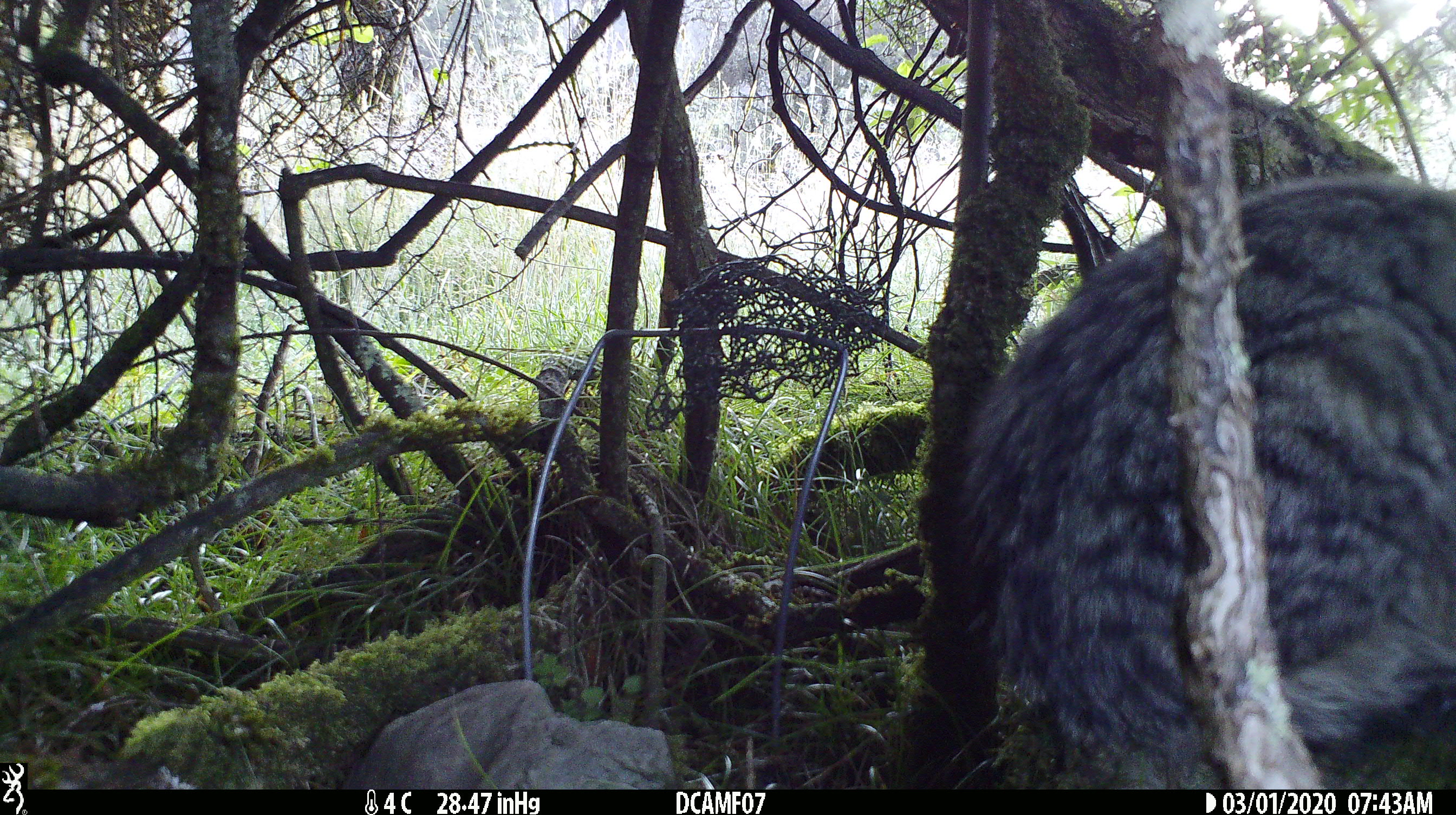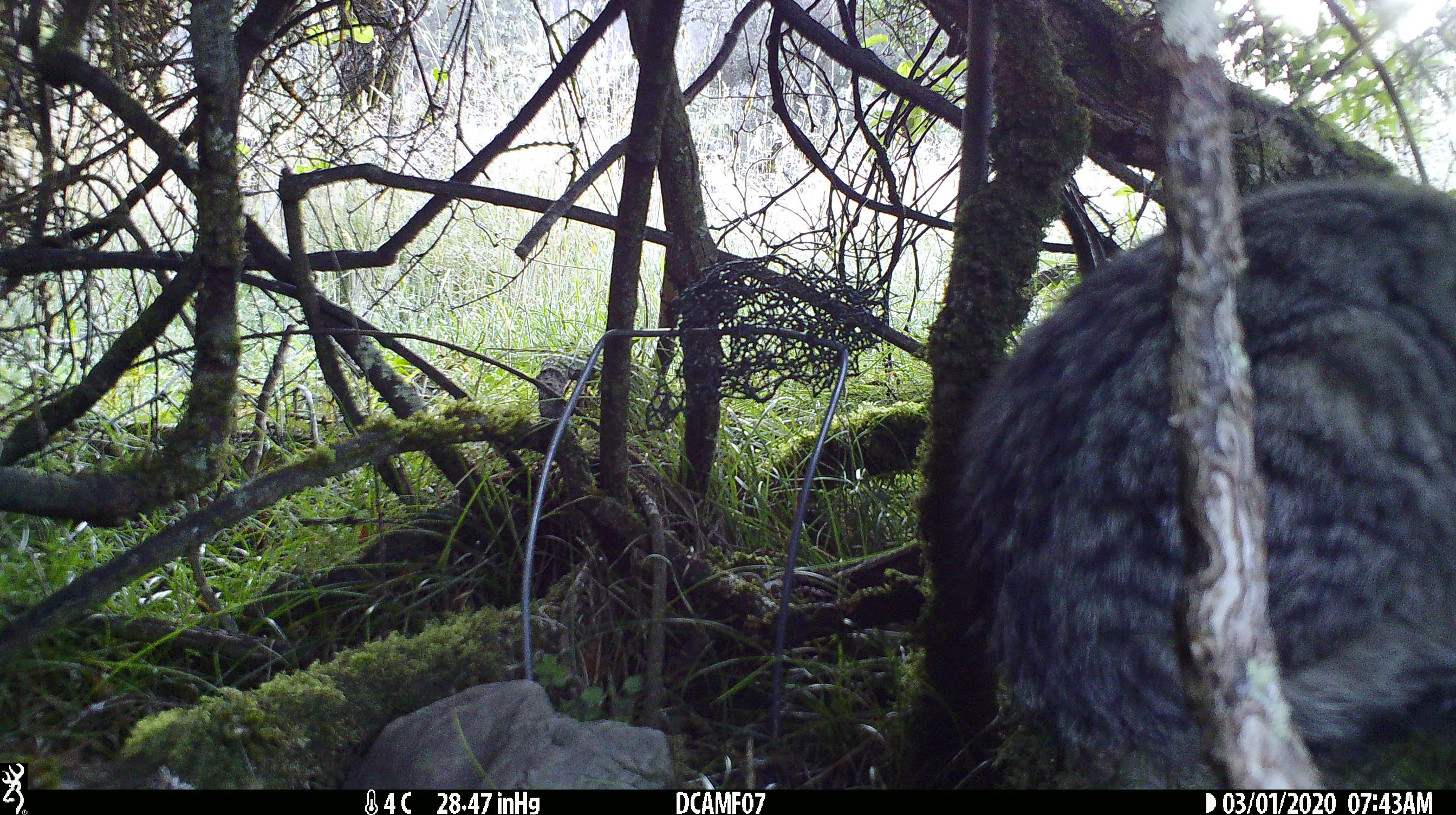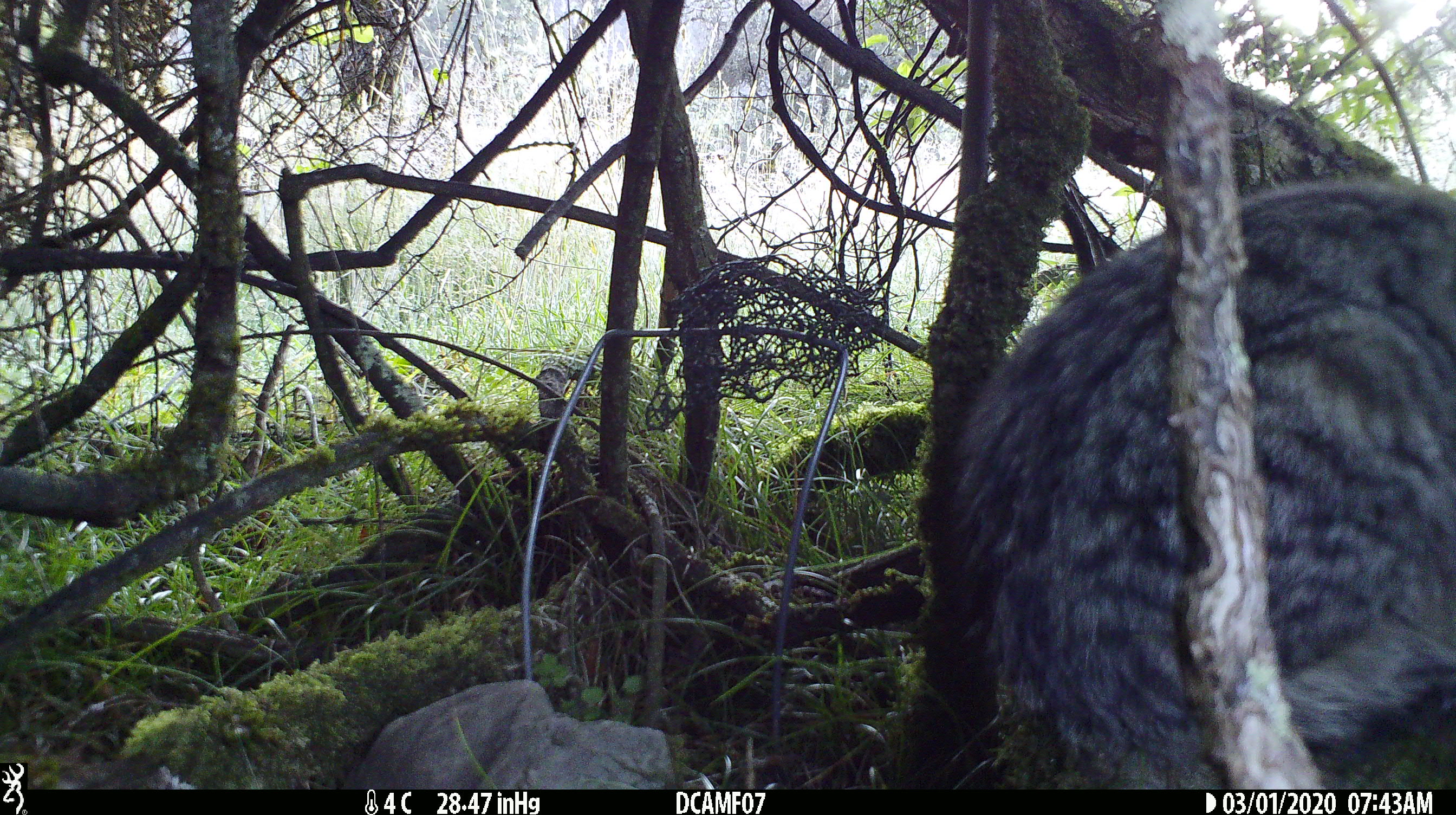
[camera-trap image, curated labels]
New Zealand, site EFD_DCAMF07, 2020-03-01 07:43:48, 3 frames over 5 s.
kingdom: Animalia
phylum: Chordata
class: Mammalia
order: Carnivora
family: Felidae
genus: Felis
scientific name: Felis catus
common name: domestic cat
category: cat